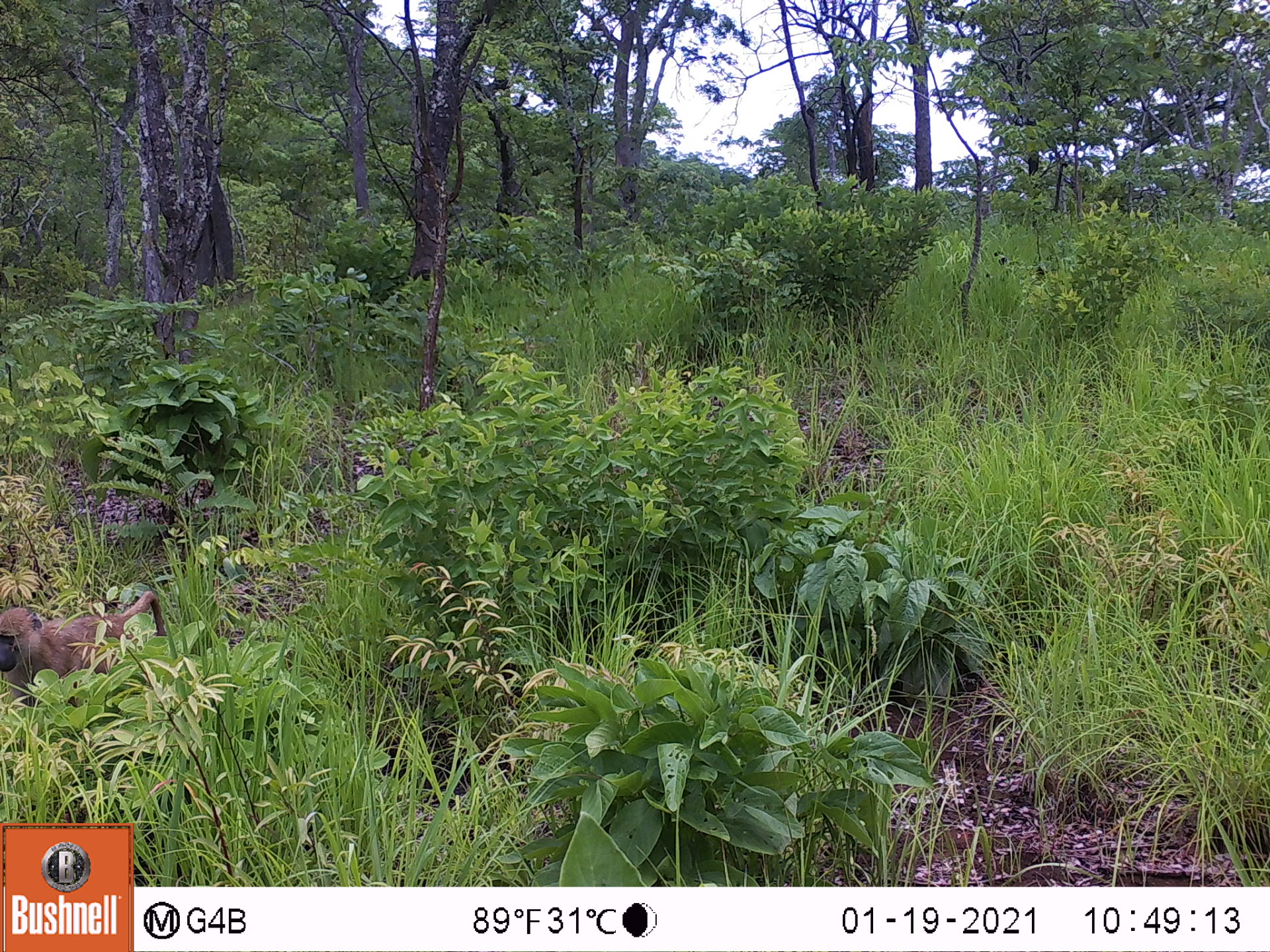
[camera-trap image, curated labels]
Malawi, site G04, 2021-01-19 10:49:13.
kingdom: Animalia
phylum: Chordata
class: Mammalia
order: Primates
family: Cercopithecidae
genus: Papio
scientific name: Papio cynocephalus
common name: yellow baboon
Yellow baboon (Papio cynocephalus), count 1.